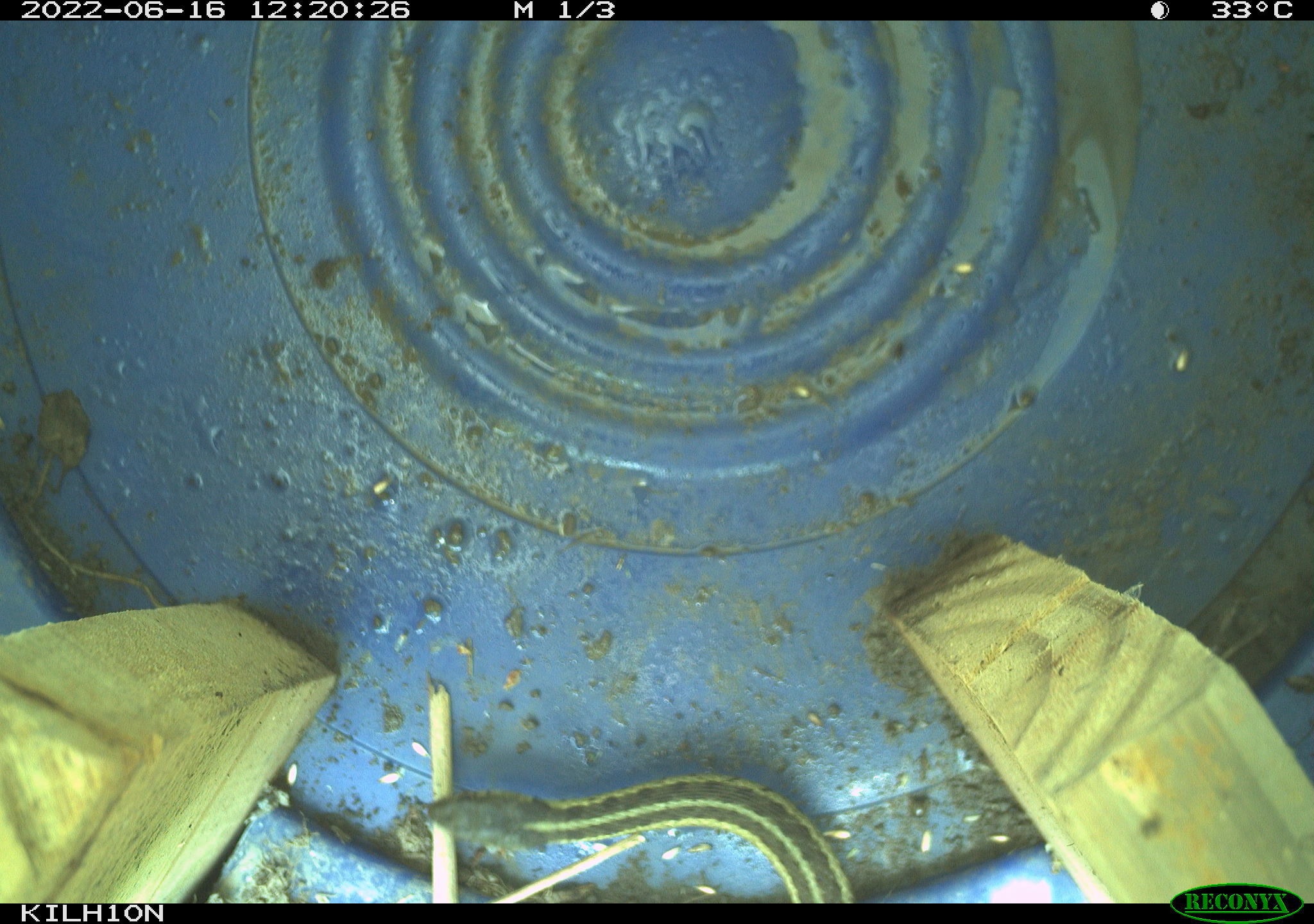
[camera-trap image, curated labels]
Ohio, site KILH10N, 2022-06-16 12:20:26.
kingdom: Animalia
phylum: Chordata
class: Reptilia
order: Squamata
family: Colubridae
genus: Thamnophis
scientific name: Thamnophis sirtalis sirtalis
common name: eastern gartersnake